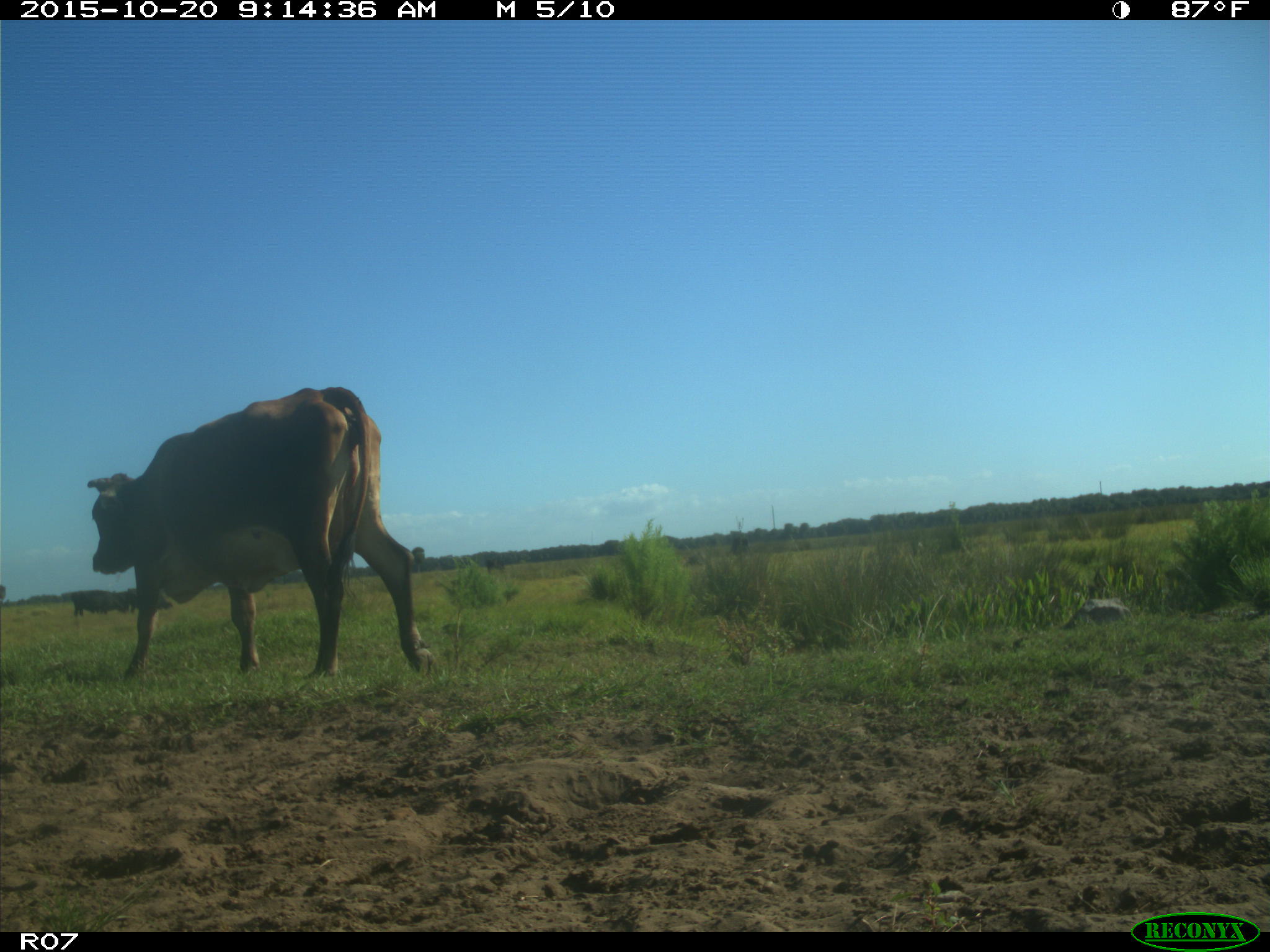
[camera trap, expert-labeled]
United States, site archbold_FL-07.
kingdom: Animalia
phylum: Chordata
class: Mammalia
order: Artiodactyla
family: Bovidae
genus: Bos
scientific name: Bos taurus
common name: domestic cow